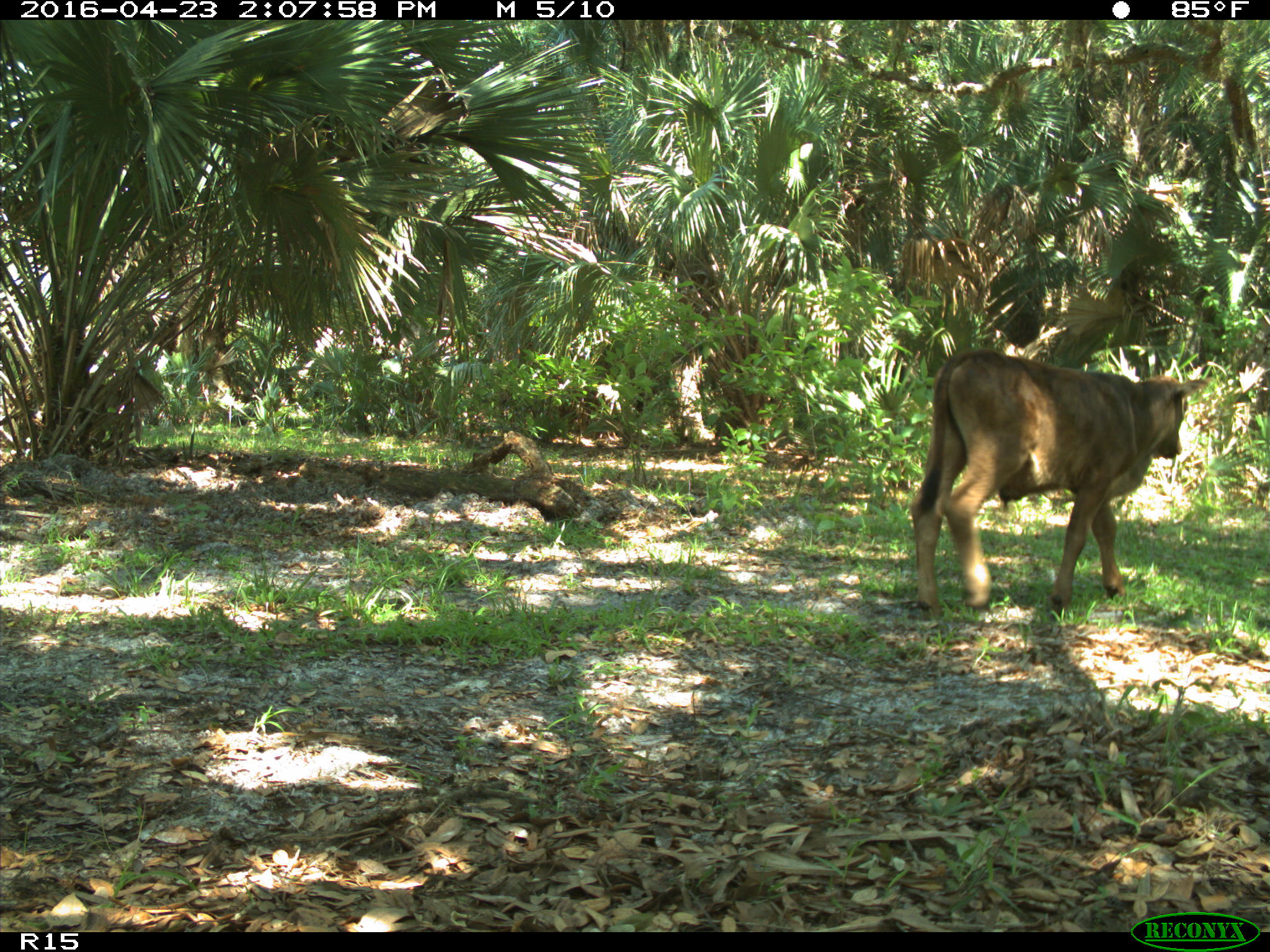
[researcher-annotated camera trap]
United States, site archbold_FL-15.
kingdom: Animalia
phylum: Chordata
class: Mammalia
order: Artiodactyla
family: Bovidae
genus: Bos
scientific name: Bos taurus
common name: domestic cow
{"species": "Bos taurus (domestic cow)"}